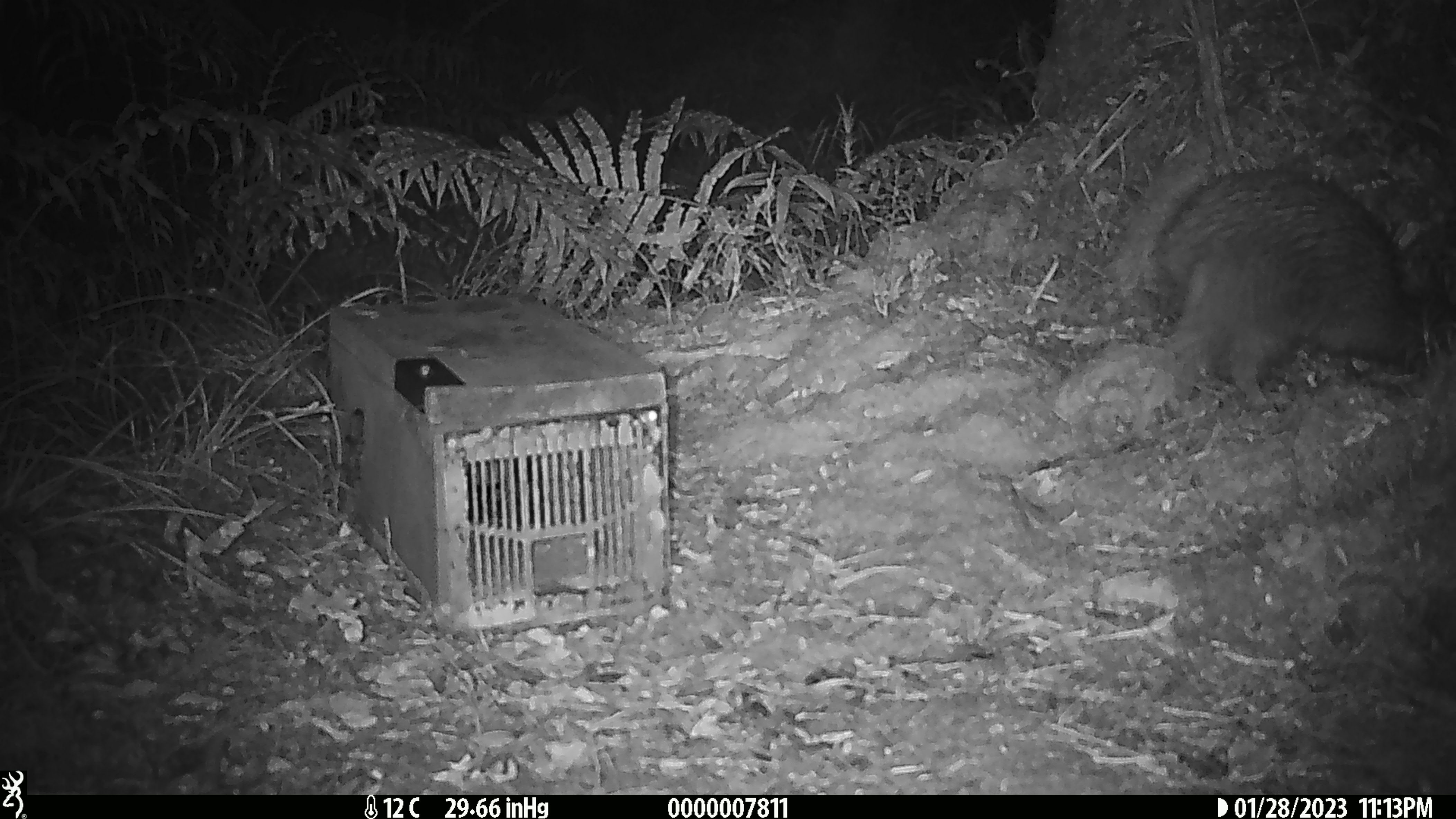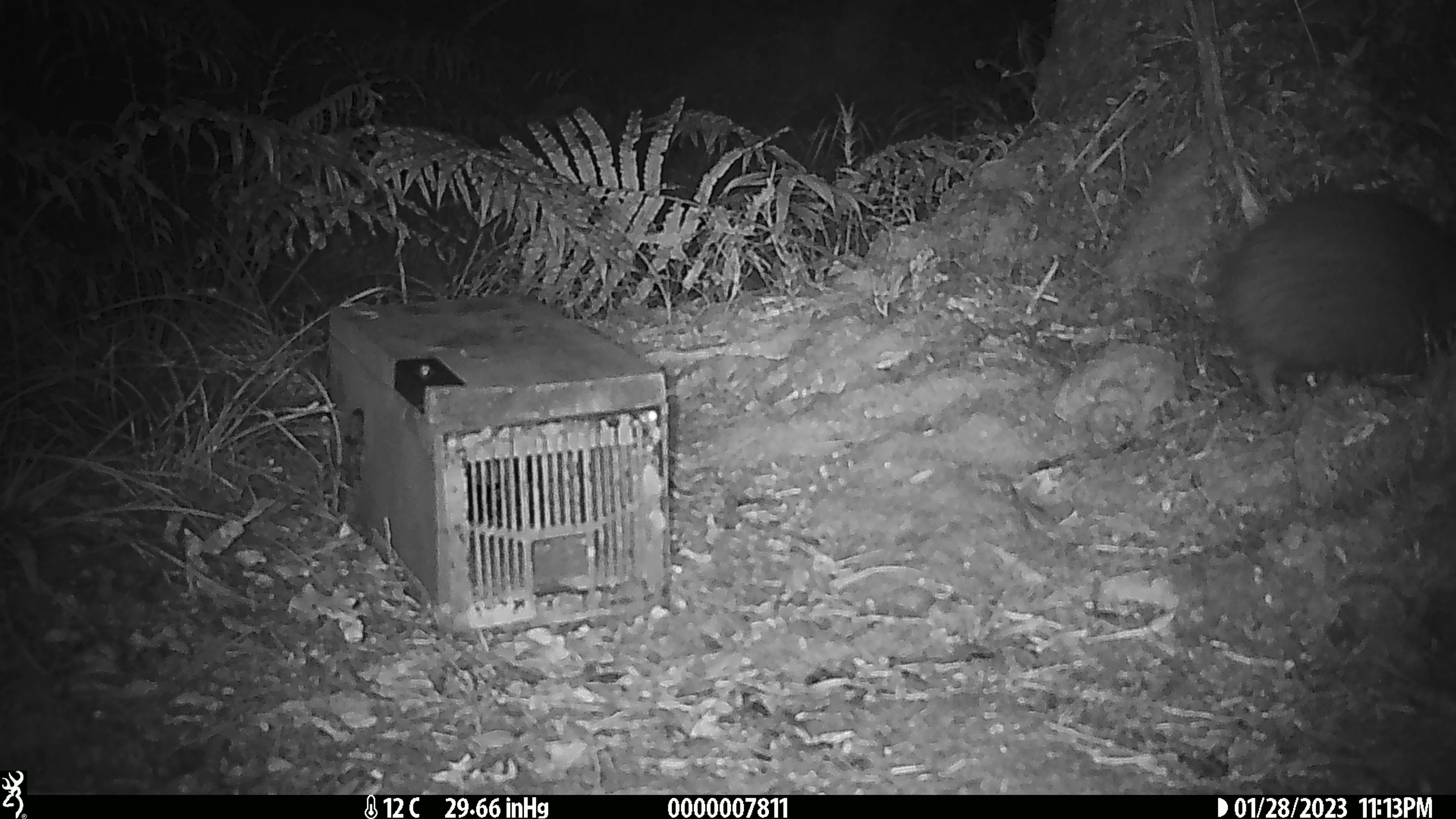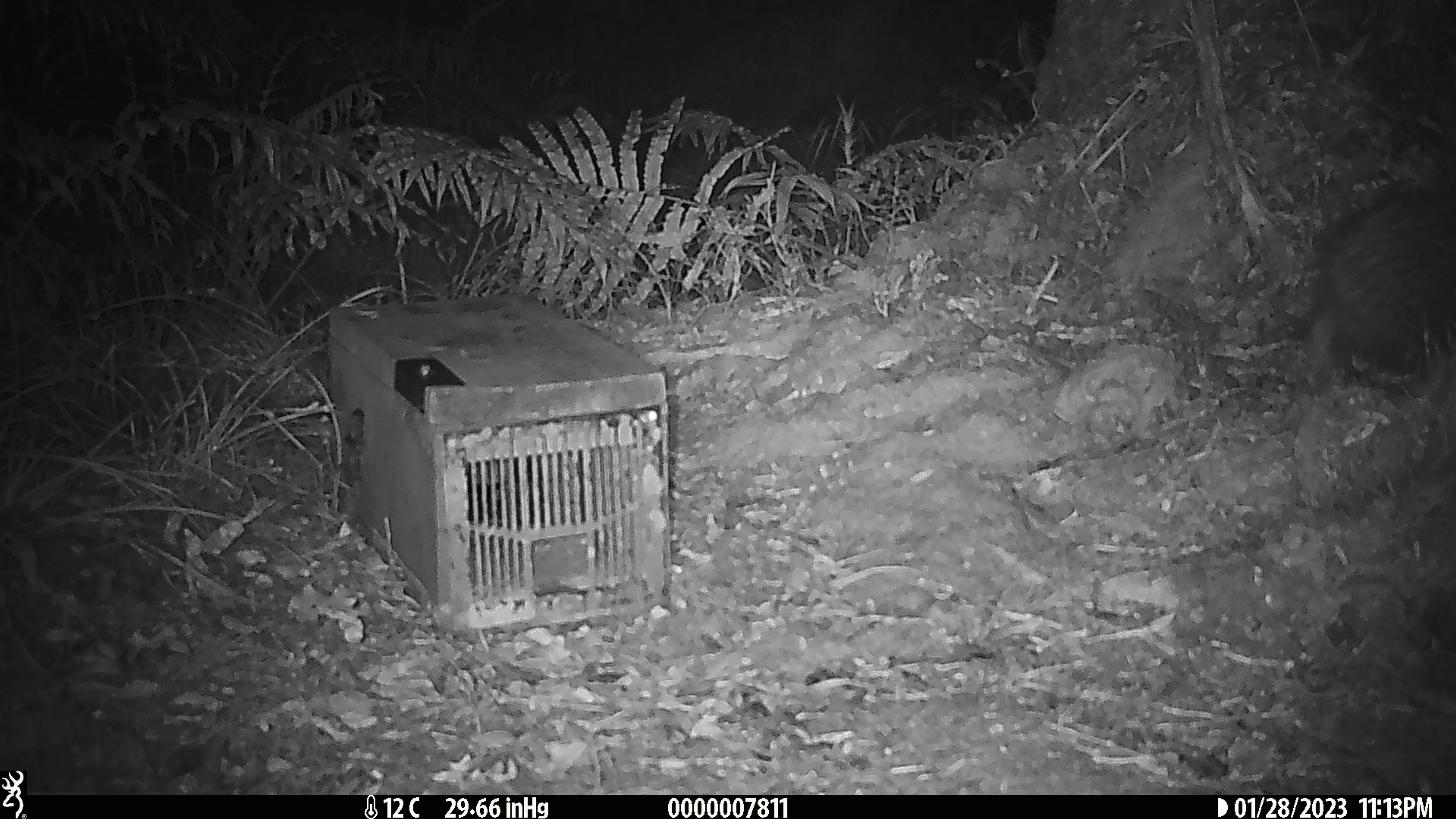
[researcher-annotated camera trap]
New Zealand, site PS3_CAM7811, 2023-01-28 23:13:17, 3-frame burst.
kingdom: Animalia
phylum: Chordata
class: Aves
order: Apterygiformes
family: Apterygidae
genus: Apteryx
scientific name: Apteryx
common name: kiwi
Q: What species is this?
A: Kiwi (Apteryx).